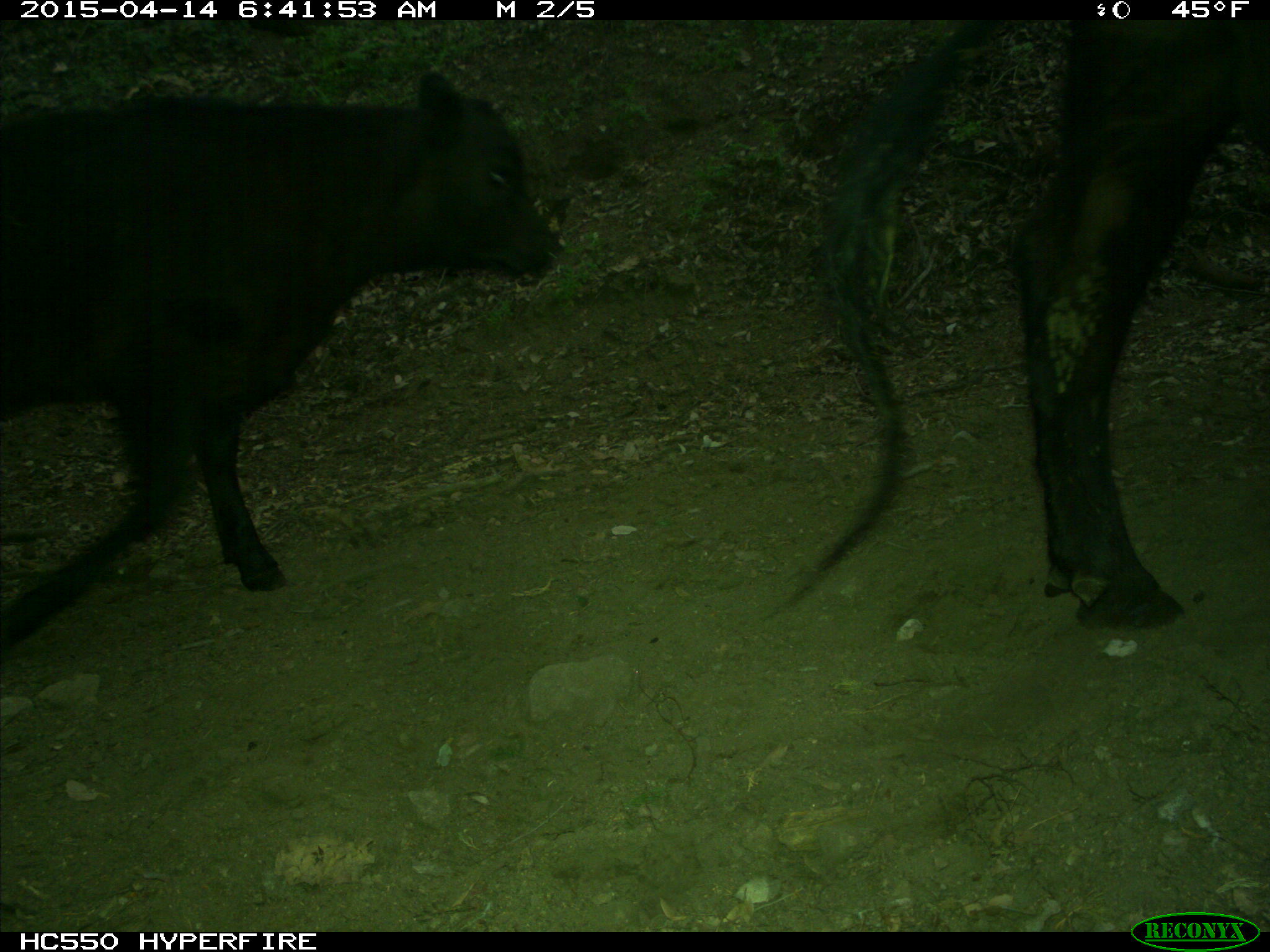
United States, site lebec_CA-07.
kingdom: Animalia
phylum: Chordata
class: Mammalia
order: Artiodactyla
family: Bovidae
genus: Bos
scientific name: Bos taurus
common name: domestic cow